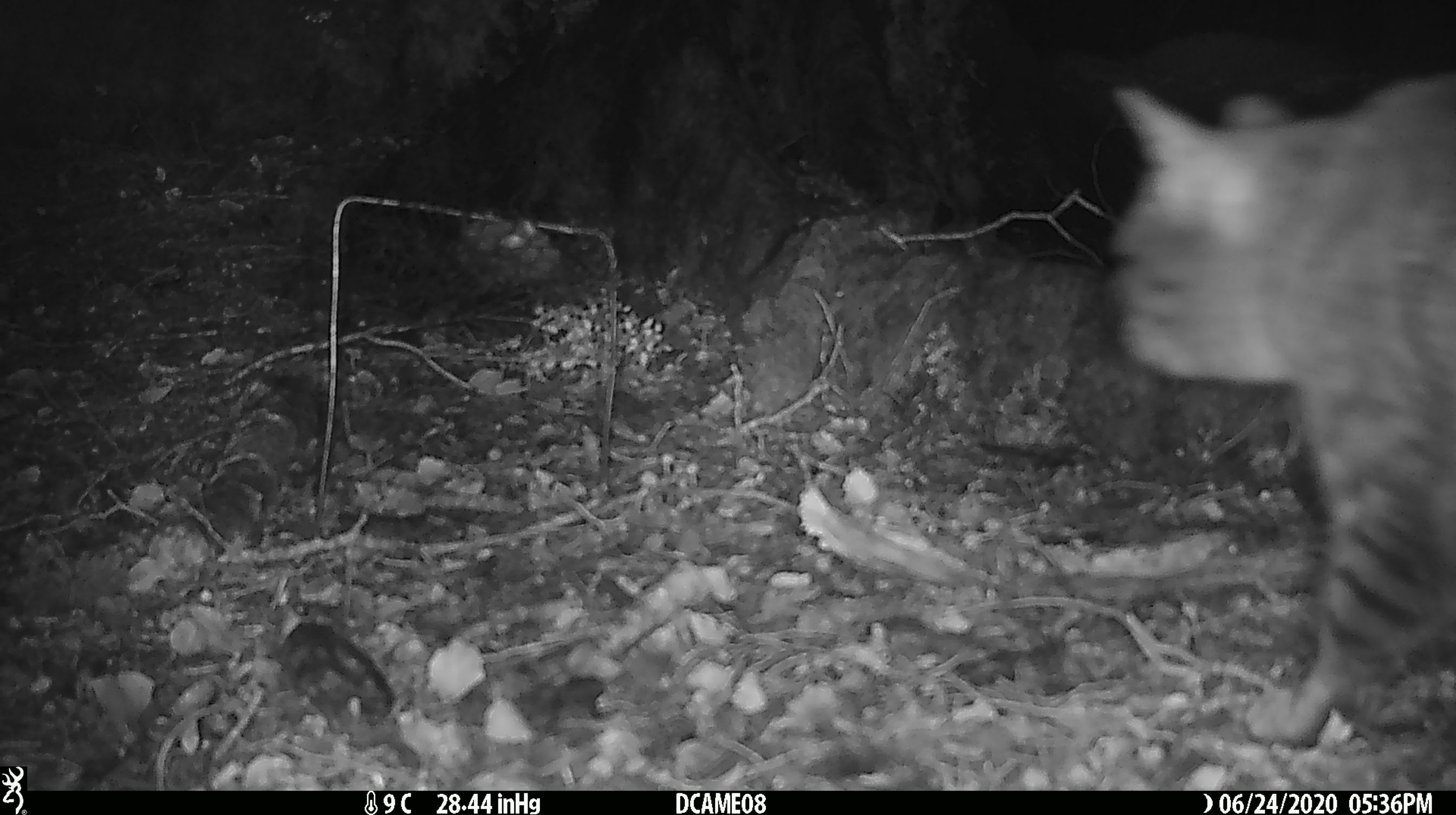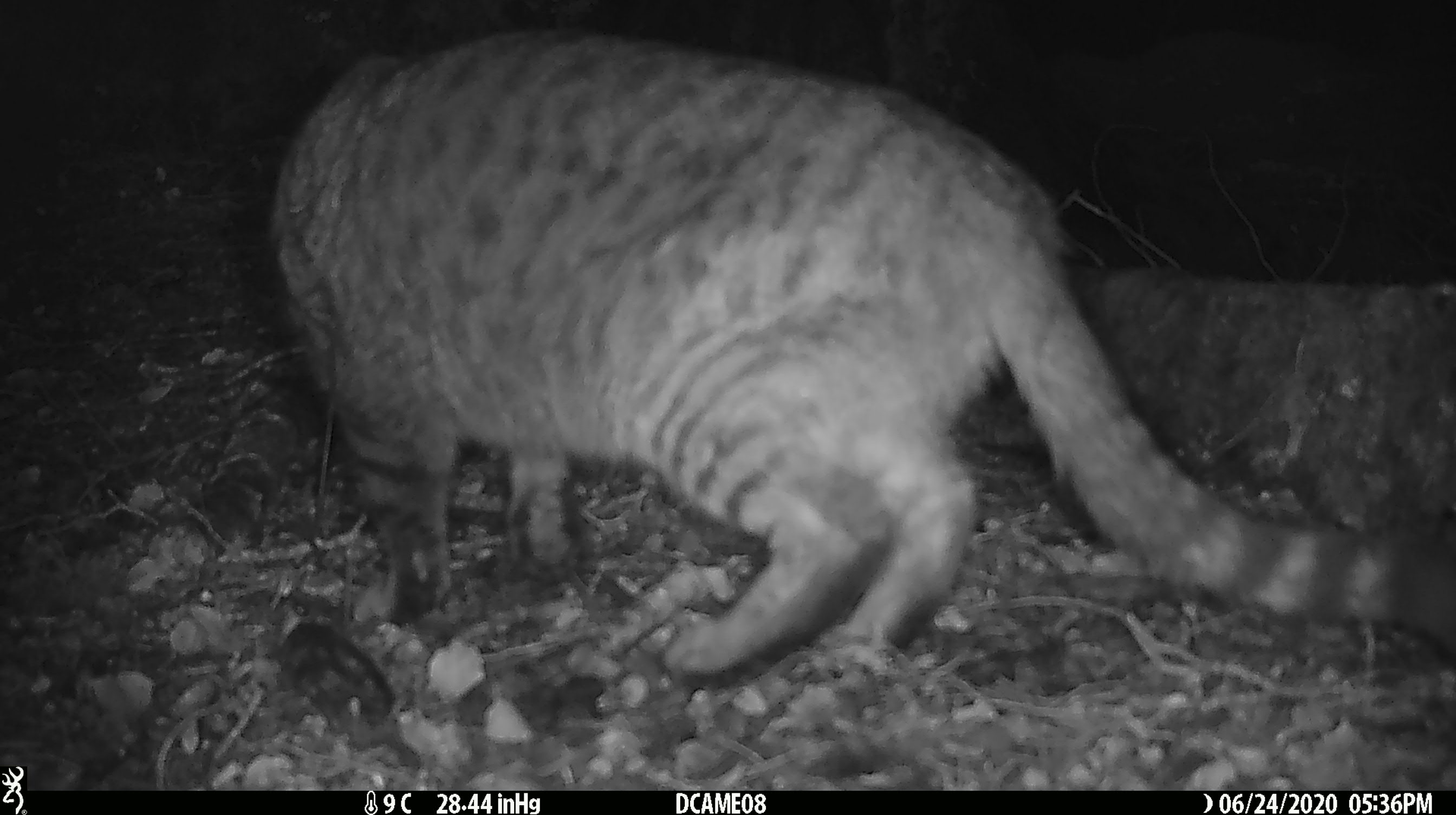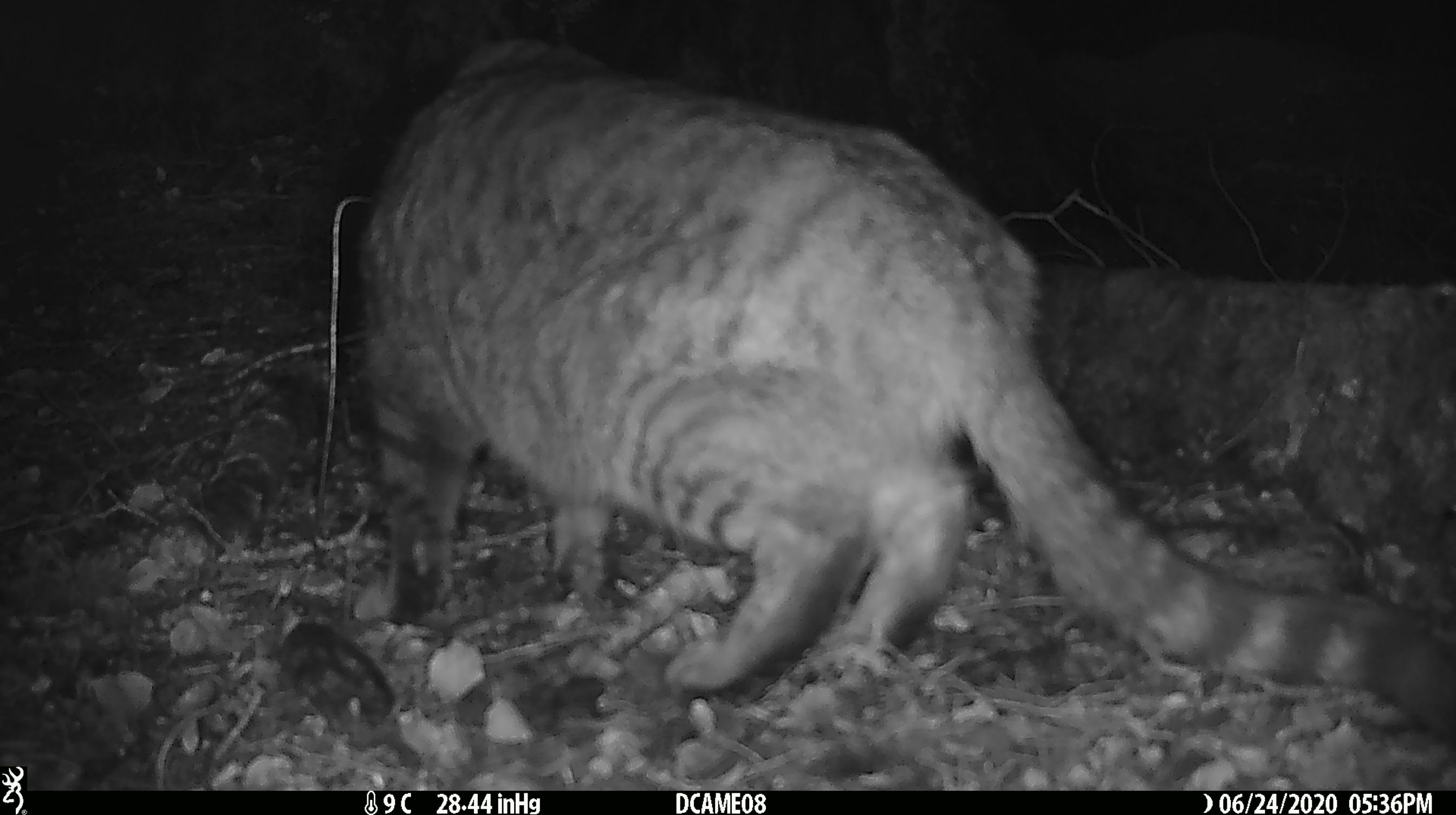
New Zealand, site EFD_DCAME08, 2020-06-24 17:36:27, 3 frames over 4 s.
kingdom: Animalia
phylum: Chordata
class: Mammalia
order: Carnivora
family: Felidae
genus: Felis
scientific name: Felis catus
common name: domestic cat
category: cat